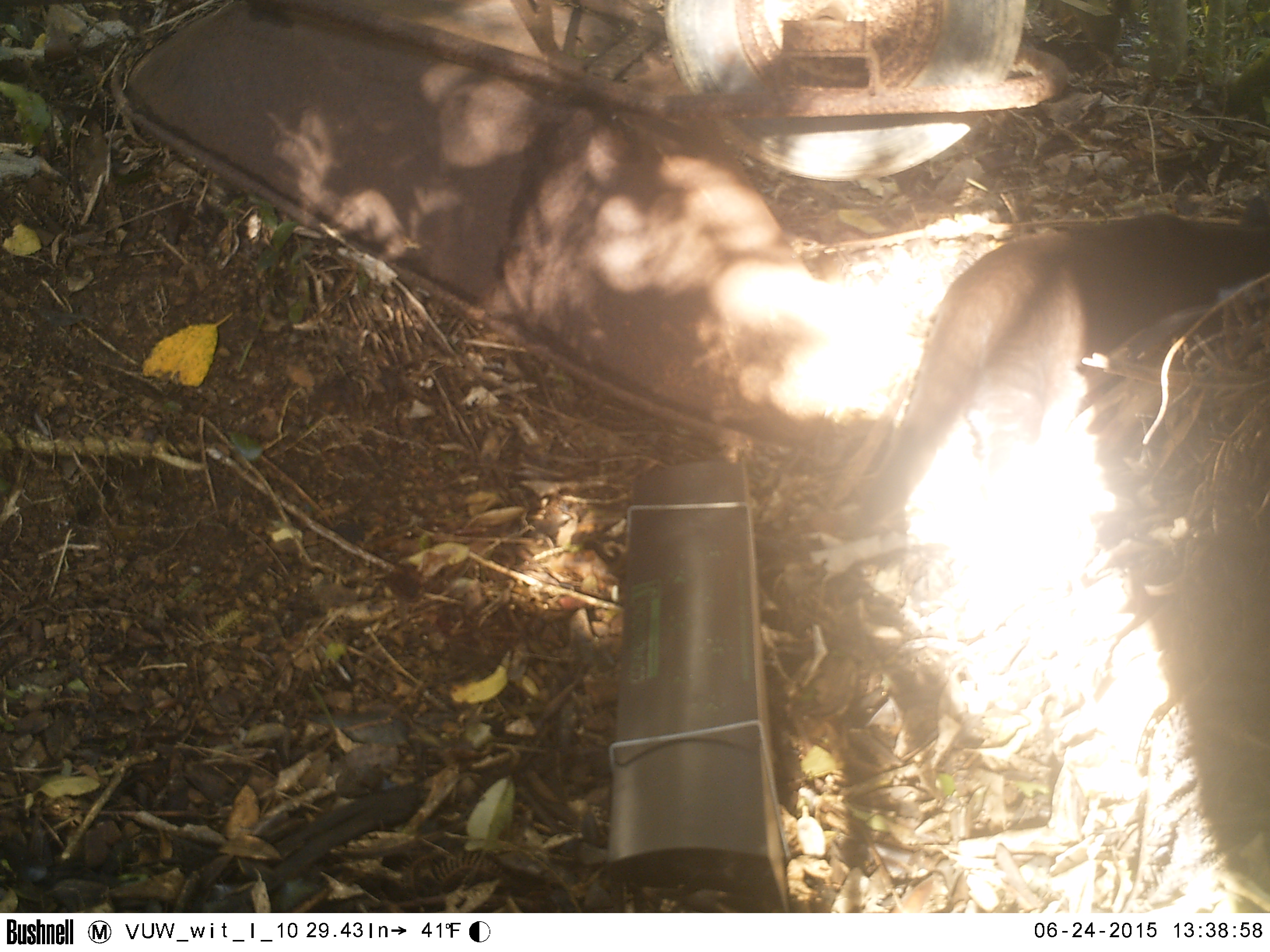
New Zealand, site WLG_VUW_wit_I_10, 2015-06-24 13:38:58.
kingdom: Animalia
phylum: Chordata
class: Mammalia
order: Carnivora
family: Felidae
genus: Felis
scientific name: Felis catus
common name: domestic cat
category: cat